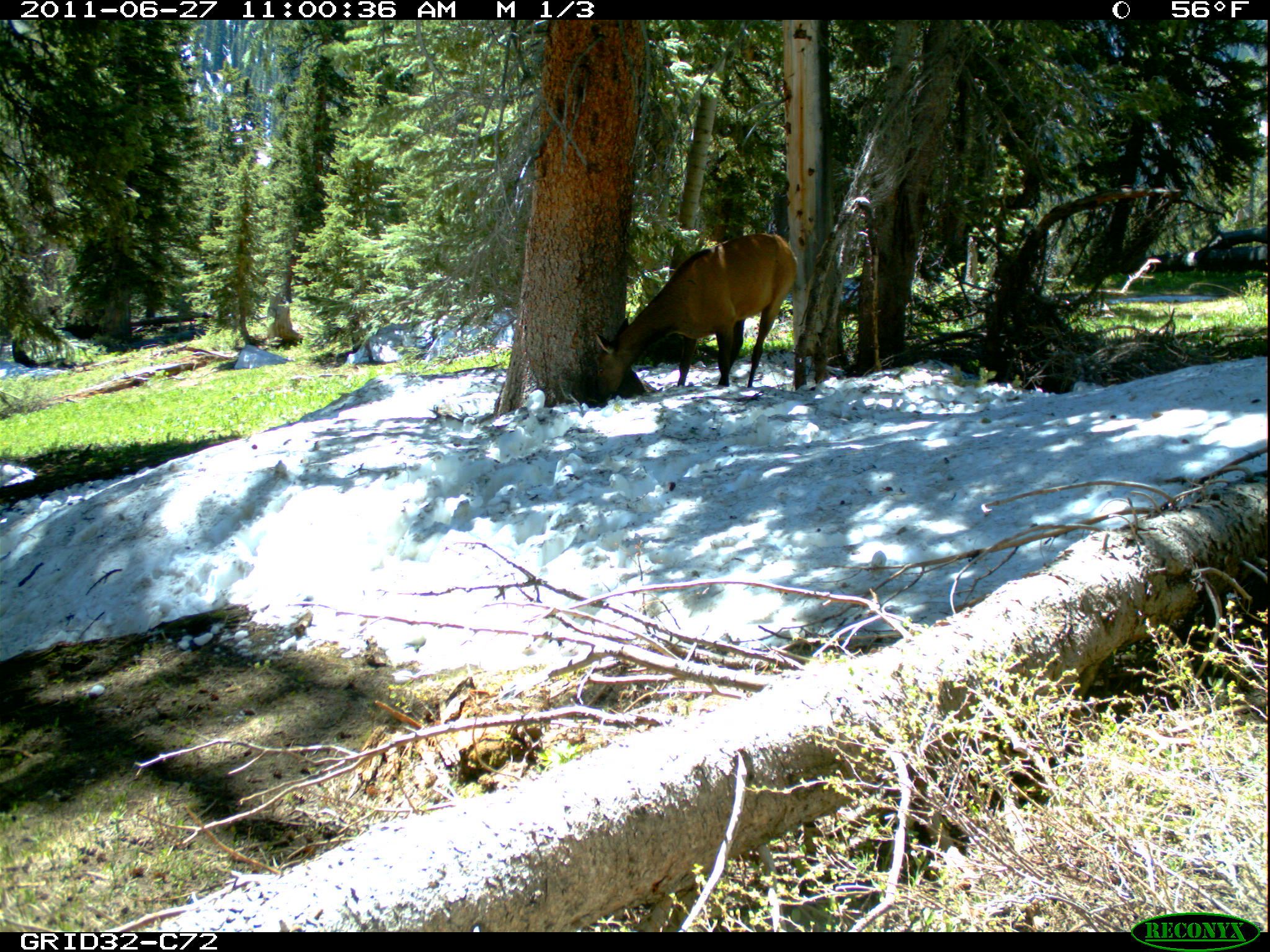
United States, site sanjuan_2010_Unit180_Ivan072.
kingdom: Animalia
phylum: Chordata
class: Mammalia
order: Artiodactyla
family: Cervidae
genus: Cervus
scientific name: Cervus elaphus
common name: red deer